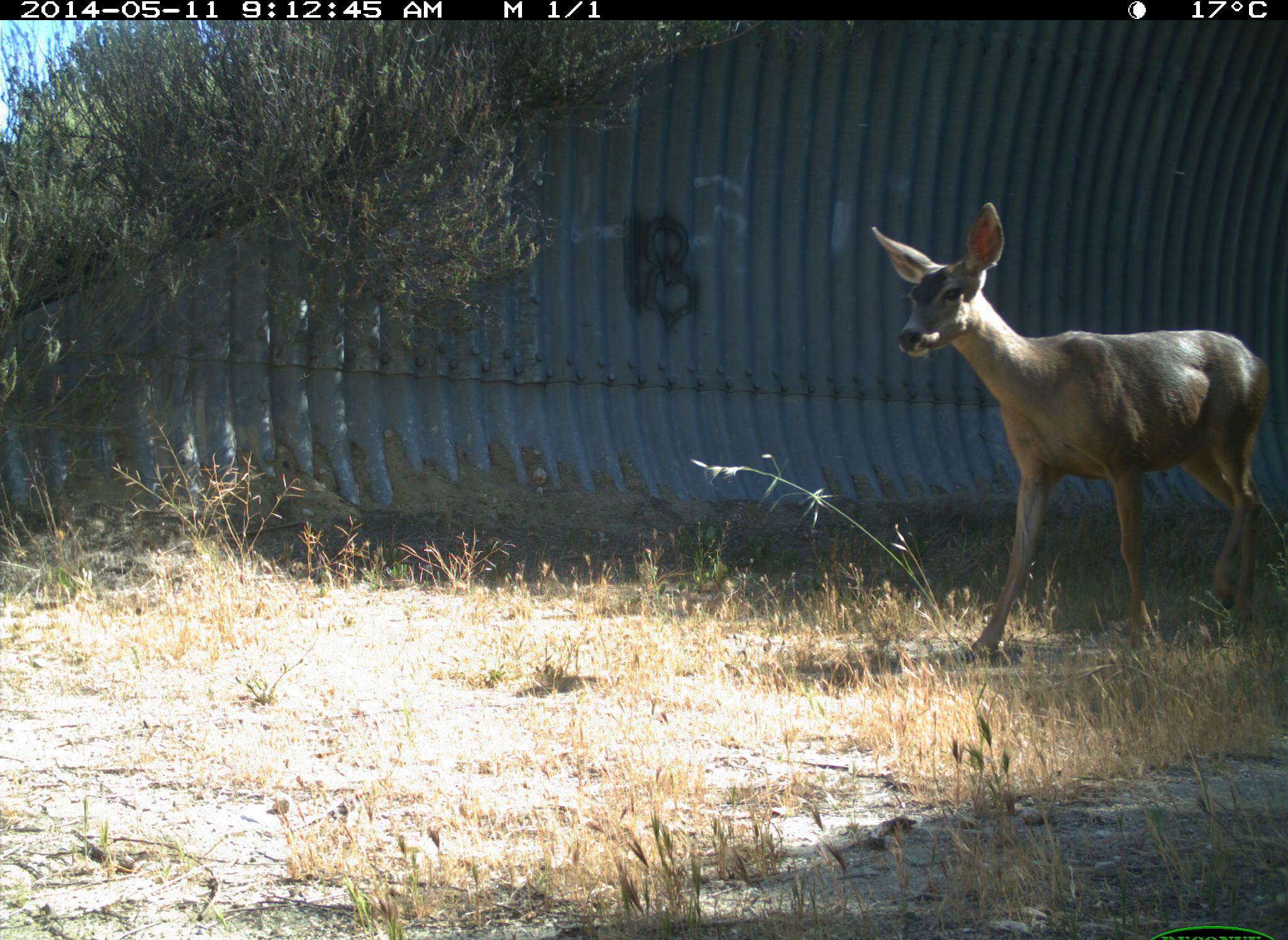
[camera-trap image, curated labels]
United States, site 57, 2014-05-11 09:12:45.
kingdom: Animalia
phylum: Chordata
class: Mammalia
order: Artiodactyla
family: Cervidae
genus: Odocoileus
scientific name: Odocoileus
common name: deer